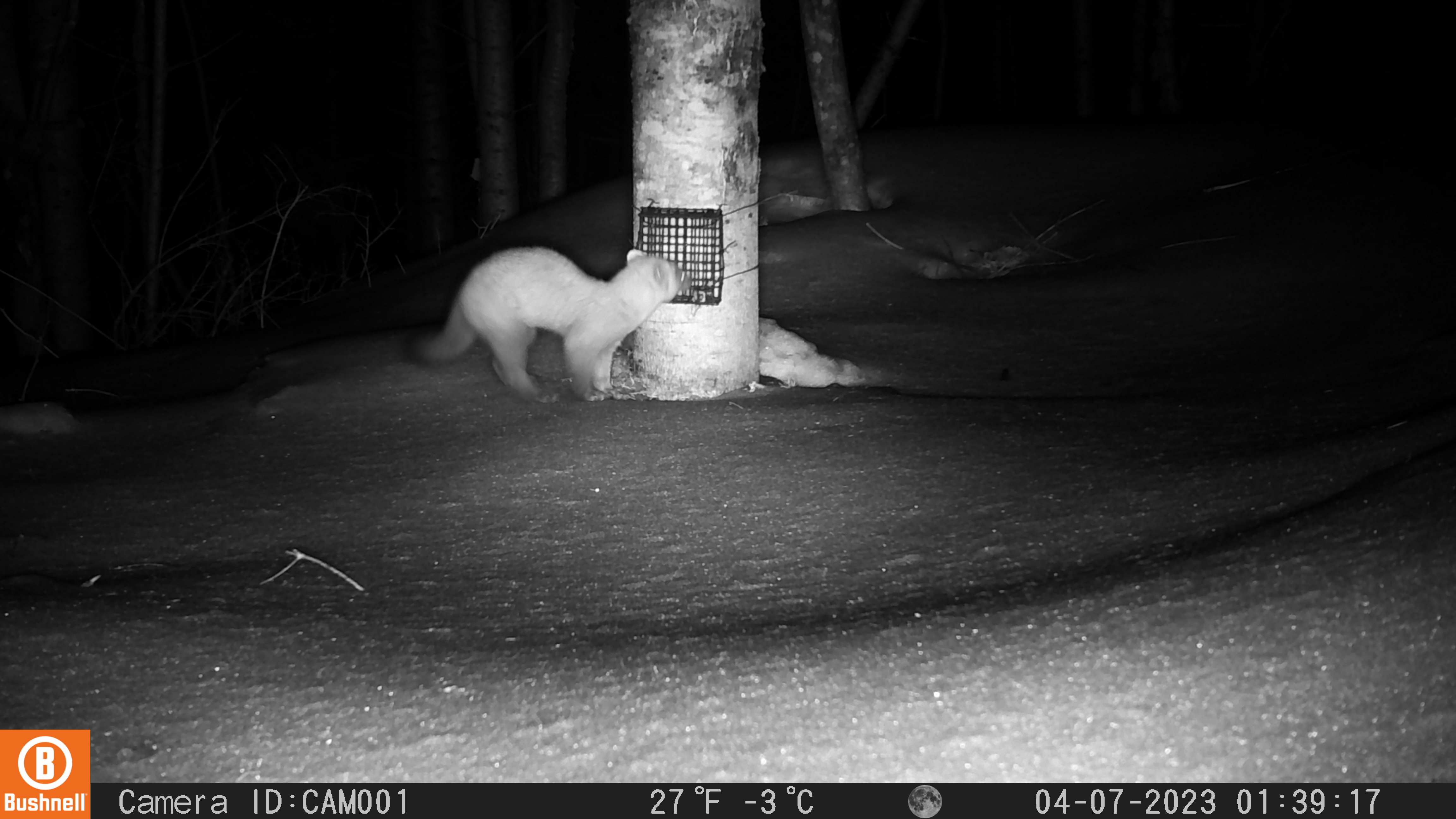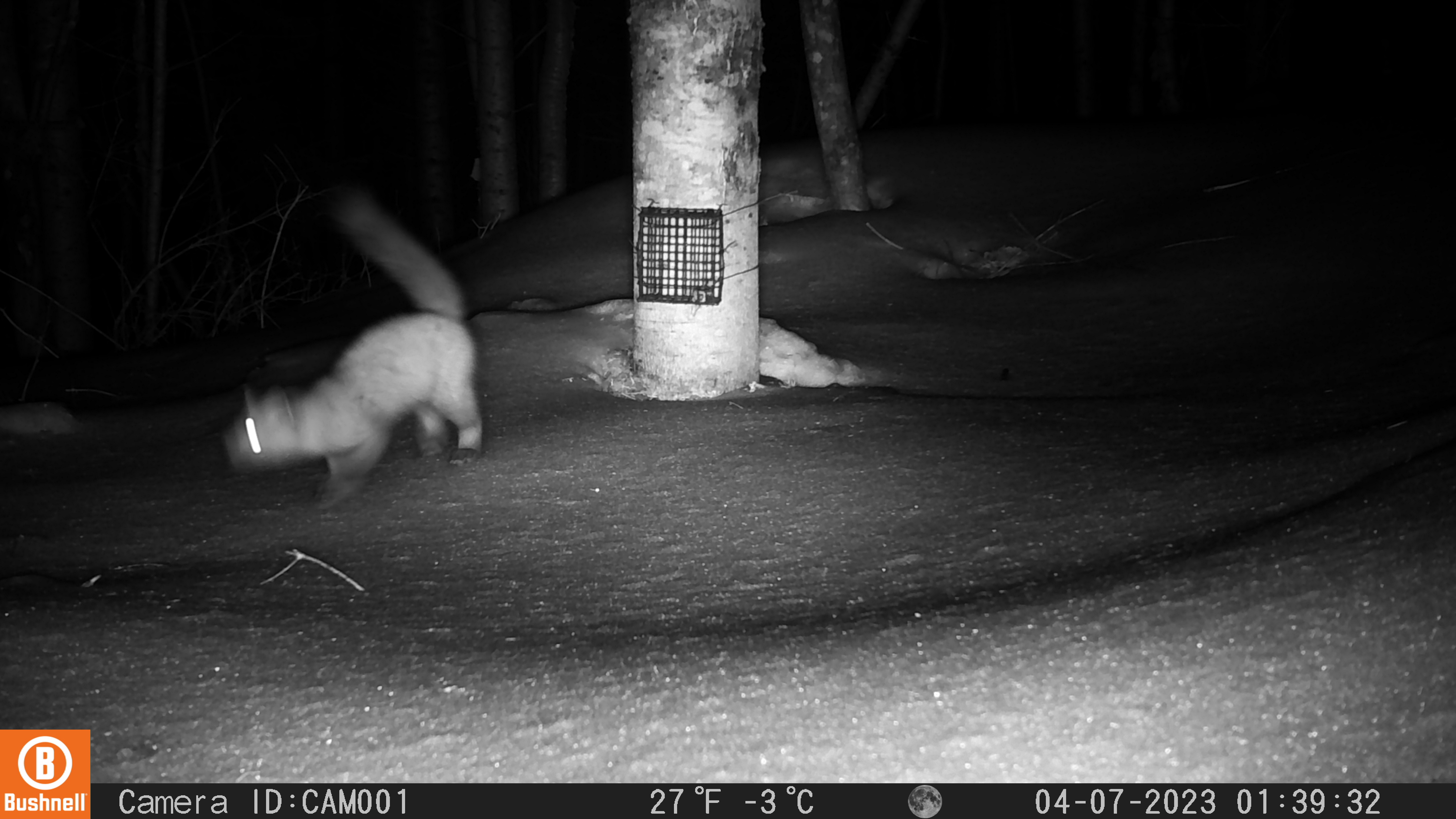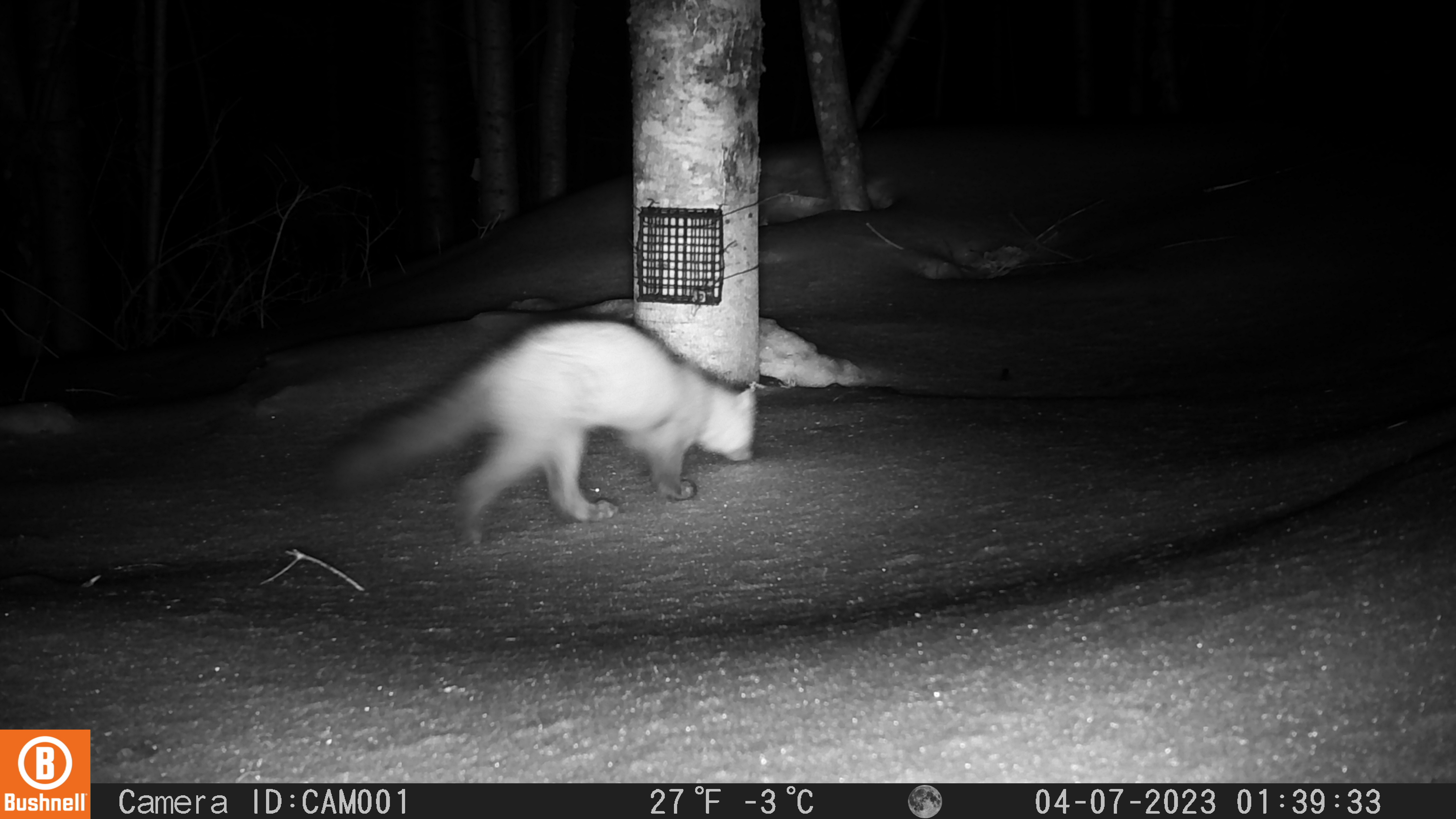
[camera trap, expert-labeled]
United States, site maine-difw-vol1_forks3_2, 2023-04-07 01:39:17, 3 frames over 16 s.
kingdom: Animalia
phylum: Chordata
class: Mammalia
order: Carnivora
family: Mustelidae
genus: Martes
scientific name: Martes americana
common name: american marten